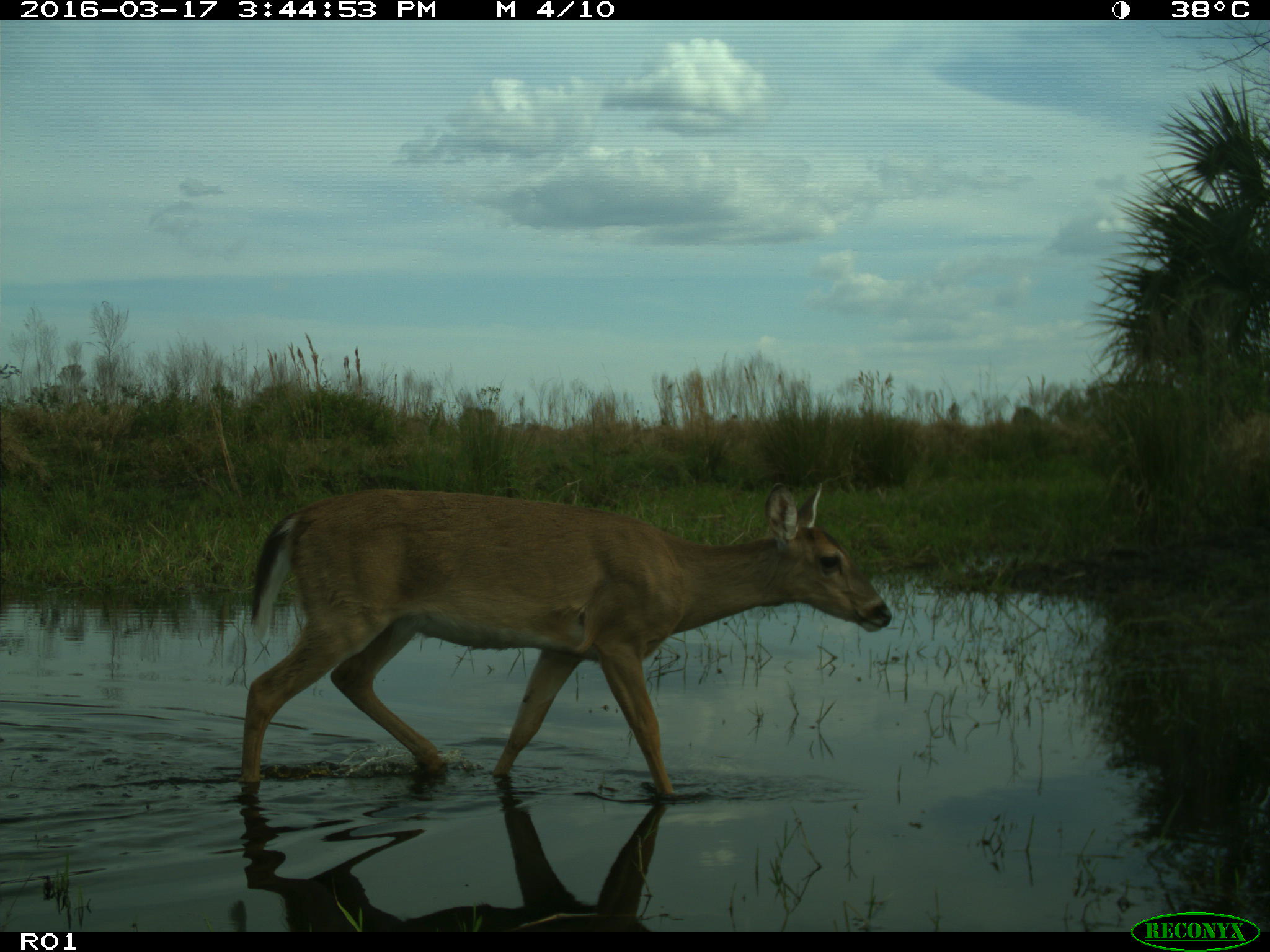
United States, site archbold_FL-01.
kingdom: Animalia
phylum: Chordata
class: Mammalia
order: Artiodactyla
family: Cervidae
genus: Odocoileus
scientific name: Odocoileus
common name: deer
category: unidentified deer